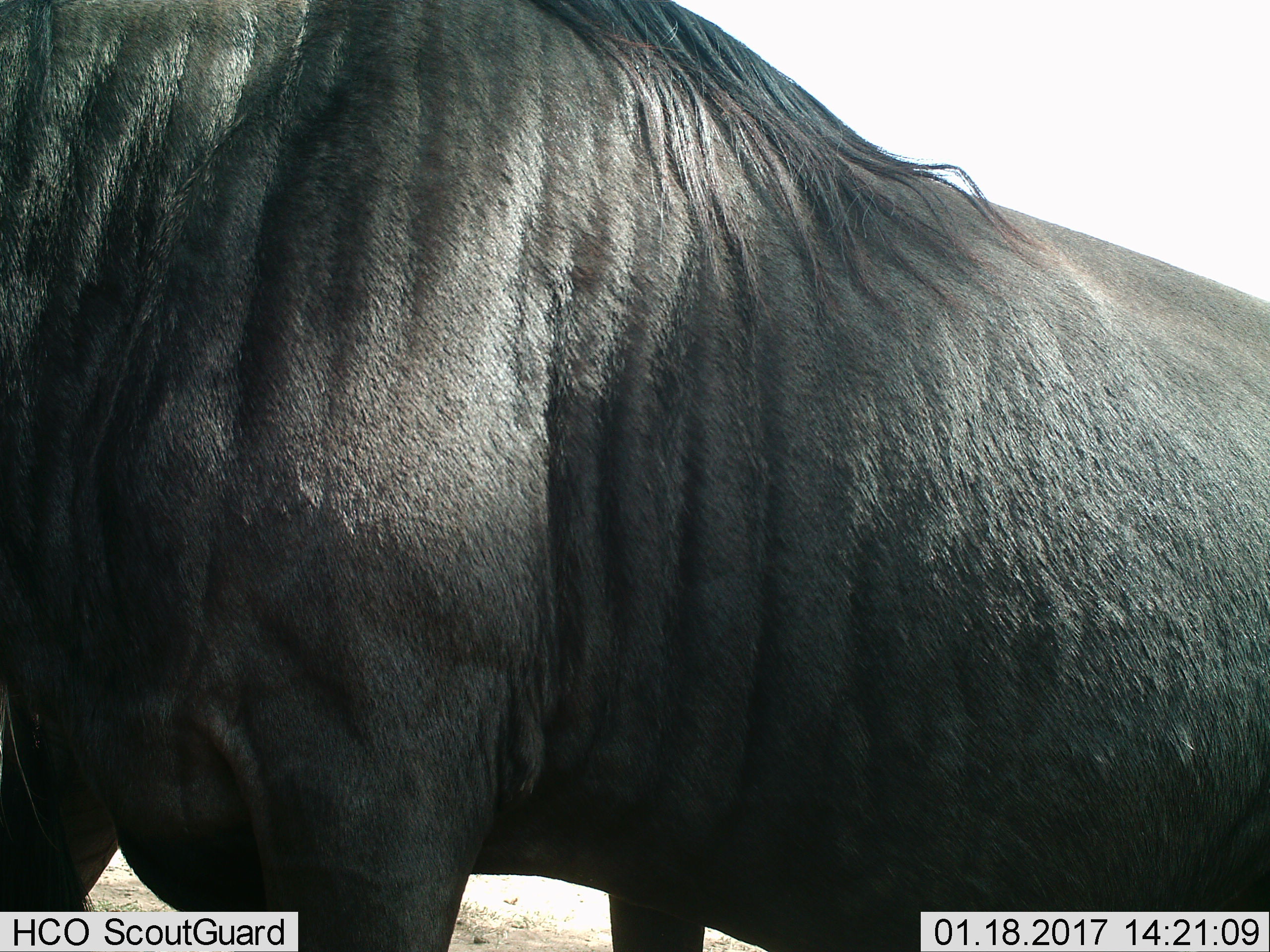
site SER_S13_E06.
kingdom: Animalia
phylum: Chordata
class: Mammalia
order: Artiodactyla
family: Bovidae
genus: Connochaetes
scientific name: Connochaetes taurinus taurinus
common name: blue wildebeest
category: wildebeestblue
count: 1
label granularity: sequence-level